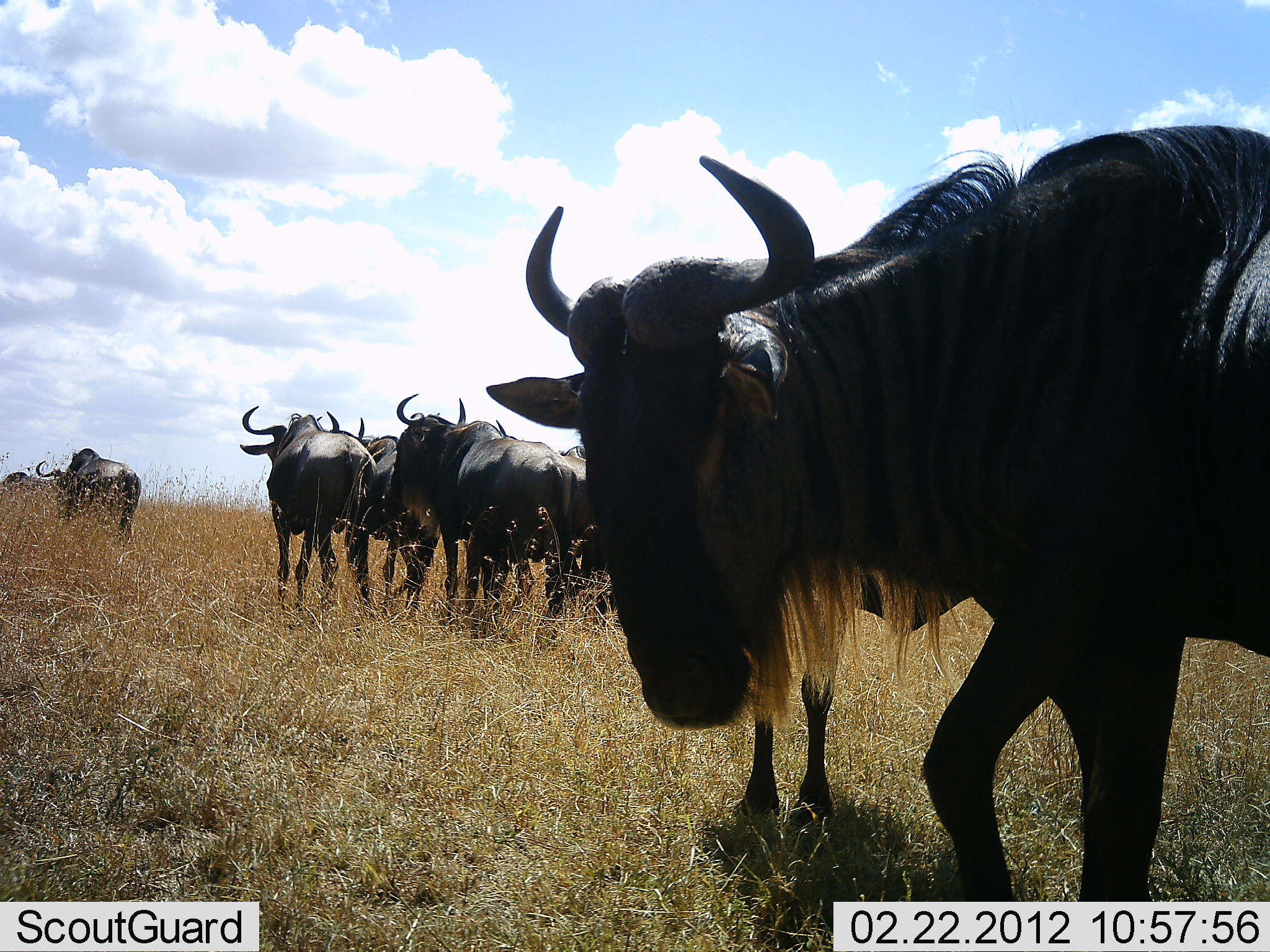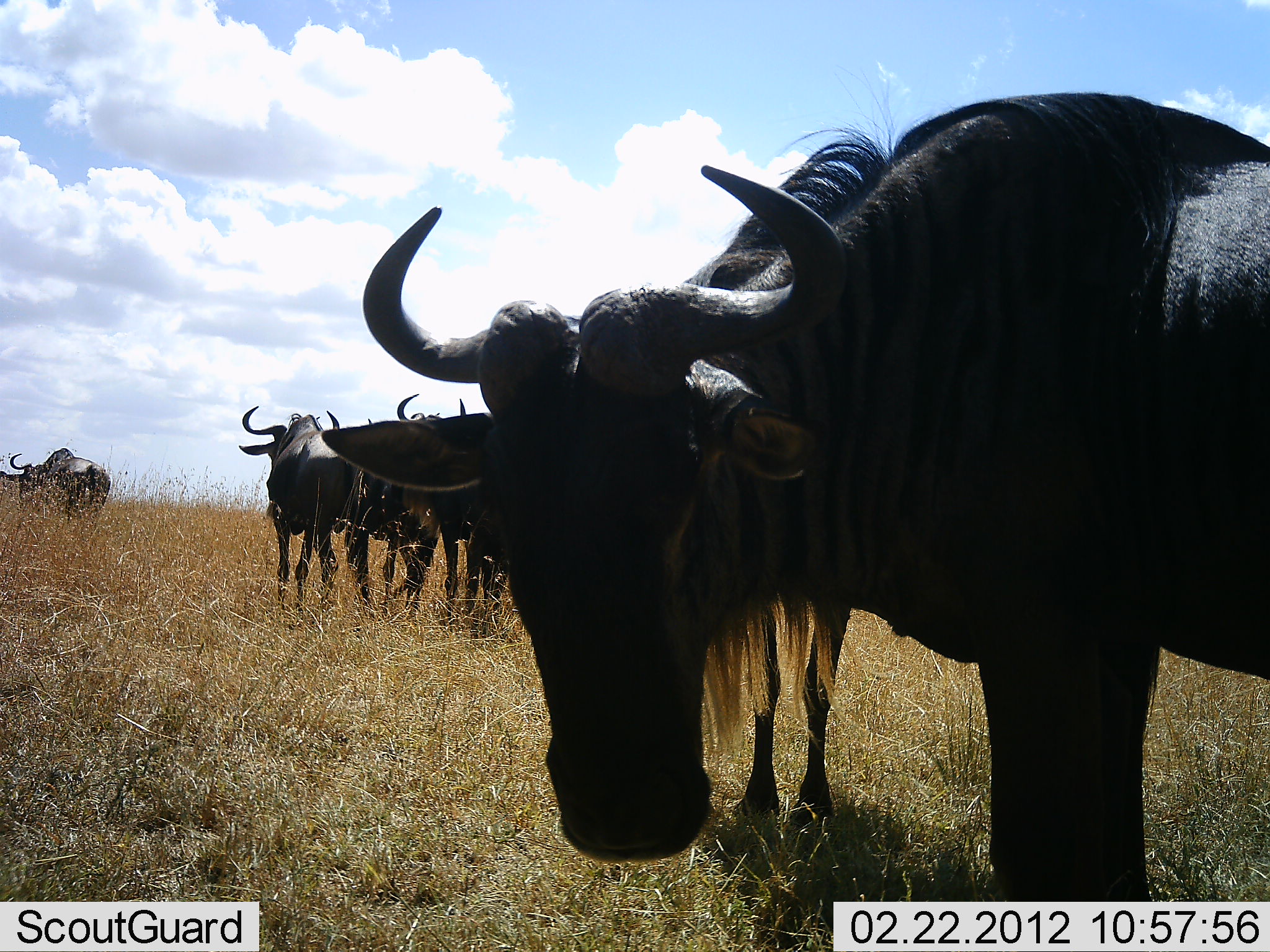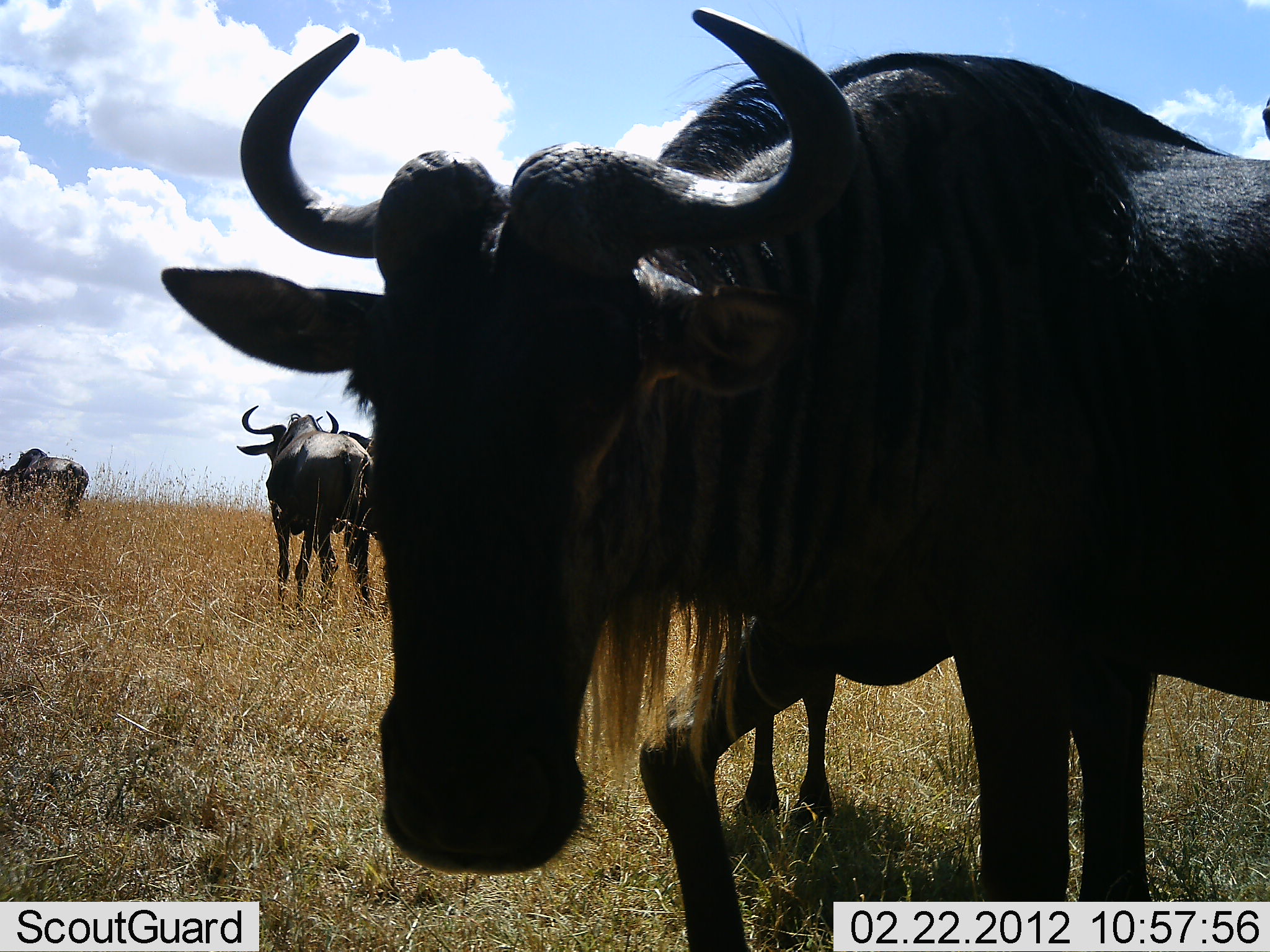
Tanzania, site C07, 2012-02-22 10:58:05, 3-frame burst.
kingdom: Animalia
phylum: Chordata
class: Mammalia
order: Artiodactyla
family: Bovidae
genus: Connochaetes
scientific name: Connochaetes taurinus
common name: blue wildebeest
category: wildebeest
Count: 7.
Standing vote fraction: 71%.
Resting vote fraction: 6%.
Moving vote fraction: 65%.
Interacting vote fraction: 0%.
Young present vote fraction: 6%.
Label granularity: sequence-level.